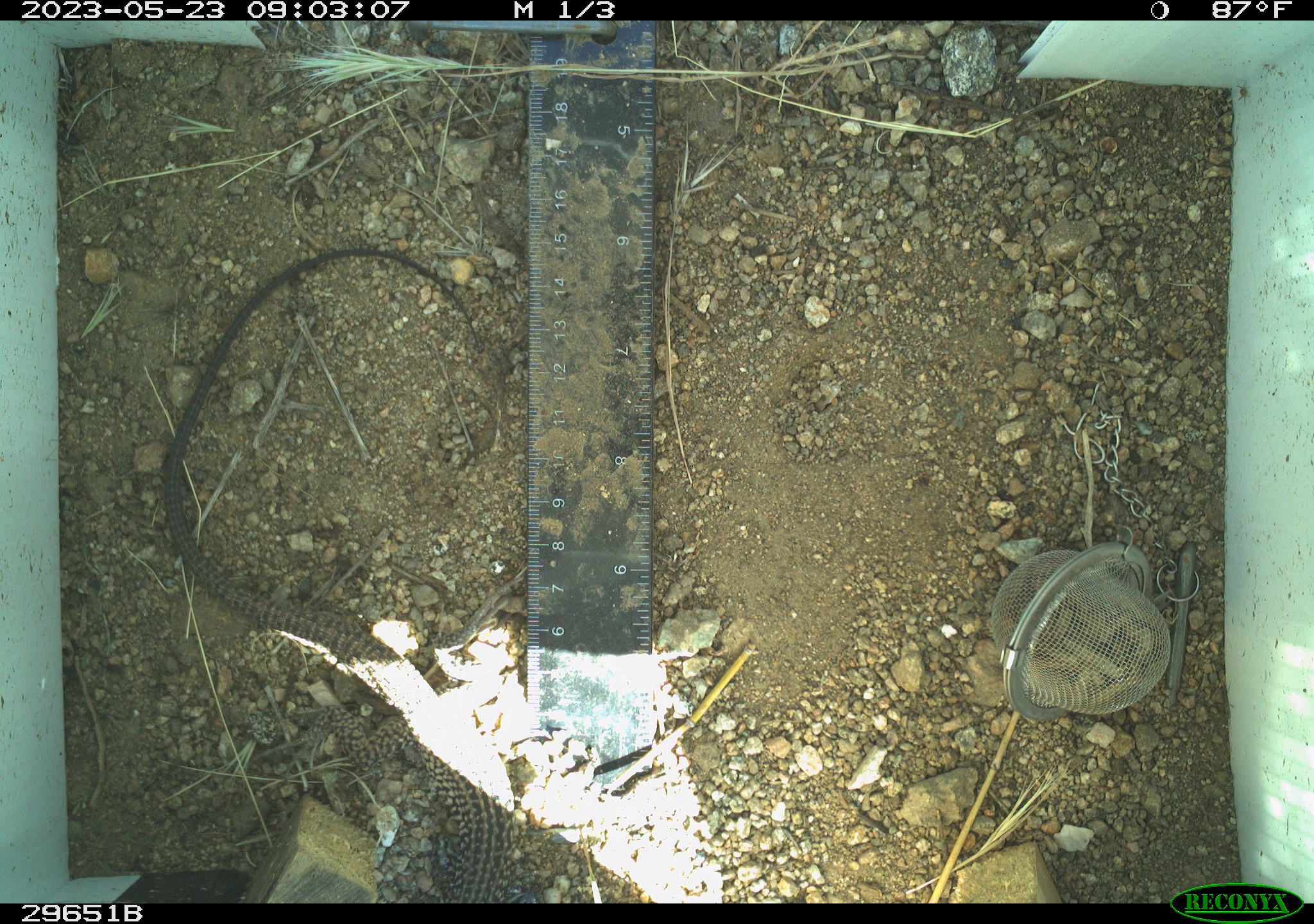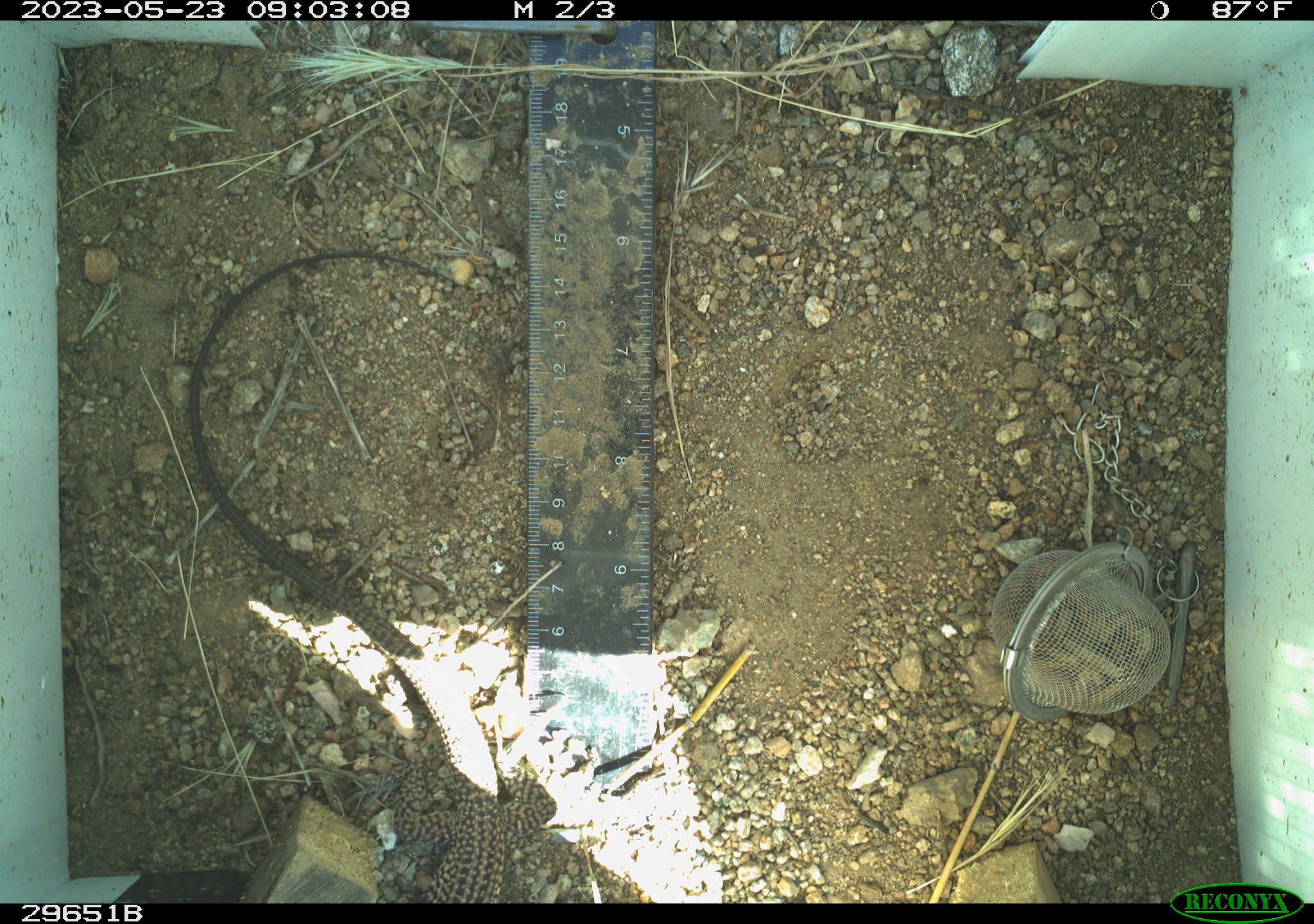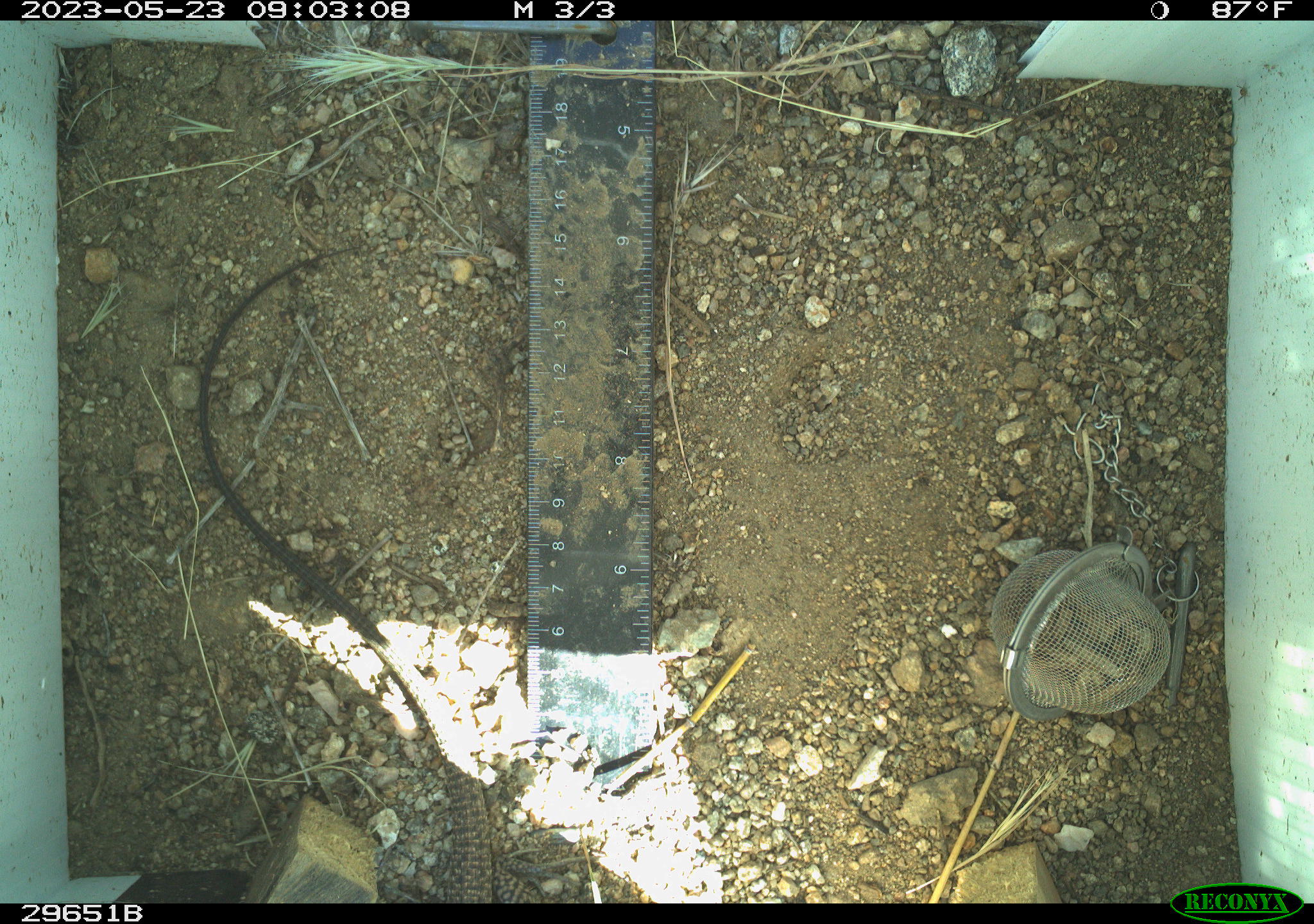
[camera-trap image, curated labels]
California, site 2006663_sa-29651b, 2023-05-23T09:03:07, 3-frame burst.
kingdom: Animalia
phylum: Chordata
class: Reptilia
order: Squamata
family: Teiidae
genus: Aspidoscelis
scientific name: Aspidoscelis tigris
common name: western whiptail